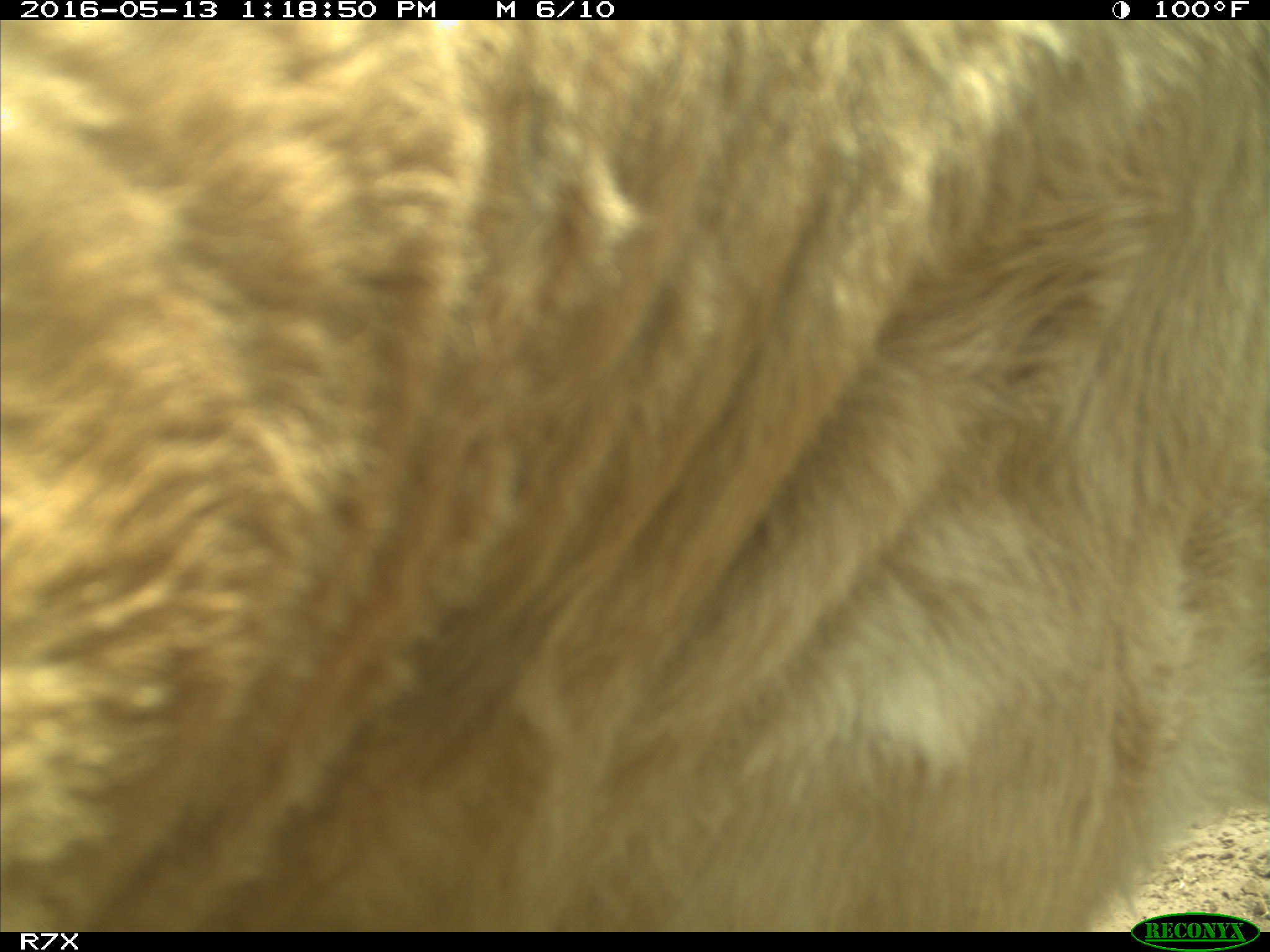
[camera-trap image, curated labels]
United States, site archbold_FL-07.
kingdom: Animalia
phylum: Chordata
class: Mammalia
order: Artiodactyla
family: Bovidae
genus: Bos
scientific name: Bos taurus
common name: domestic cow